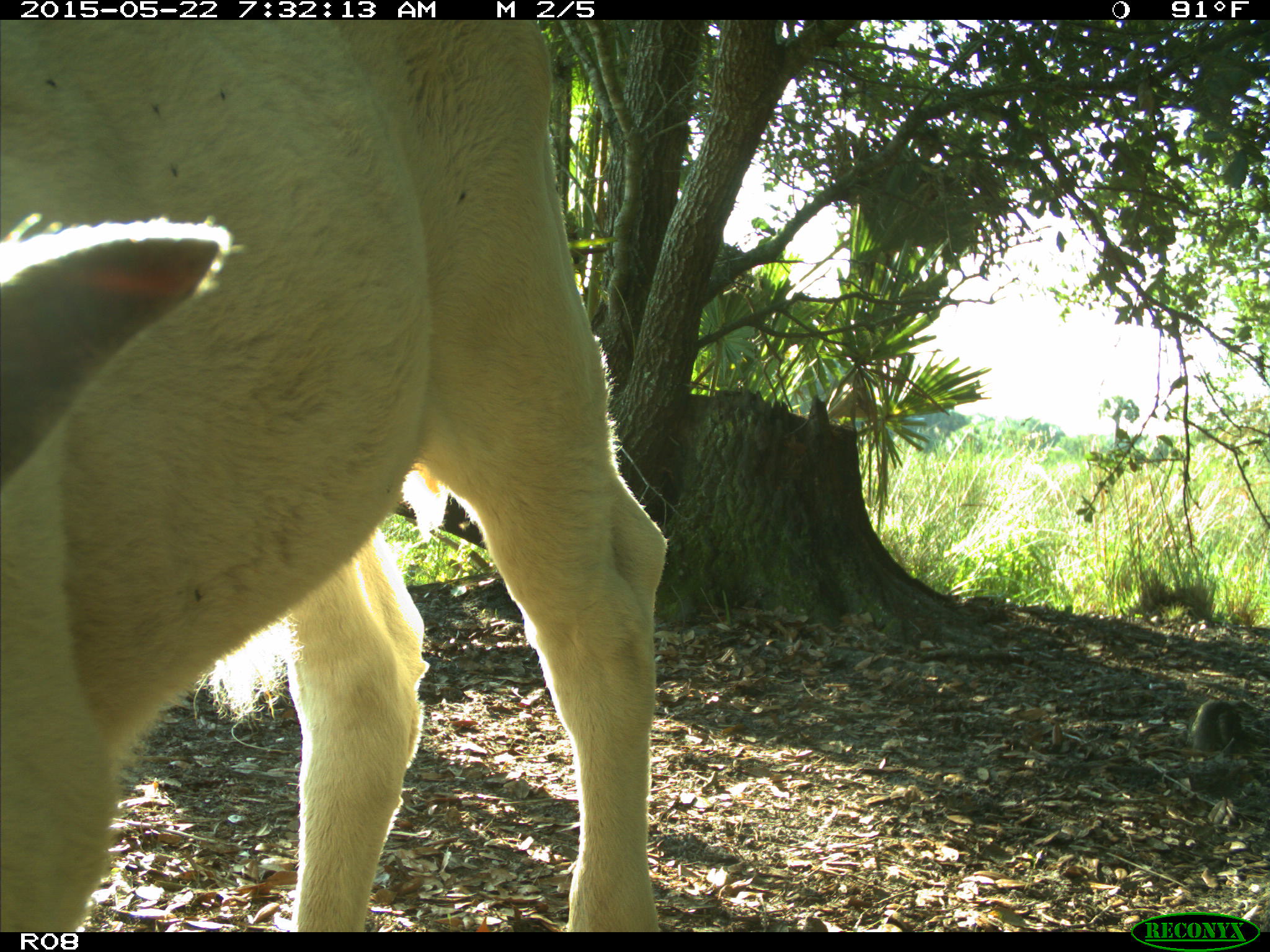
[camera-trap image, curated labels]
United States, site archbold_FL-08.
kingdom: Animalia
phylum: Chordata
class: Mammalia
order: Artiodactyla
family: Bovidae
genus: Bos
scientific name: Bos taurus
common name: domestic cow